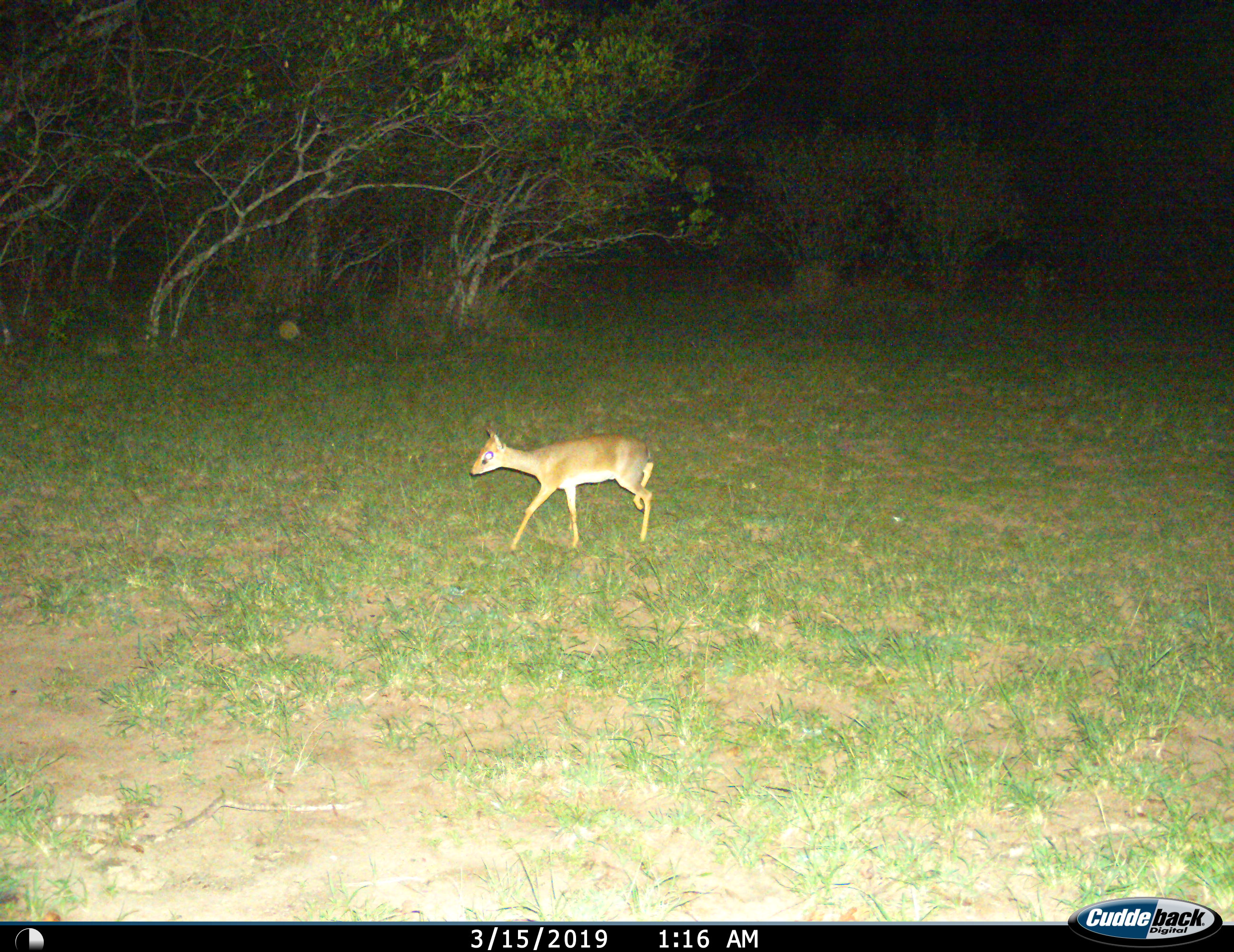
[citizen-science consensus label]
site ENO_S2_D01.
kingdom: Animalia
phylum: Chordata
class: Mammalia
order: Artiodactyla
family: Bovidae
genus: Madoqua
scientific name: Madoqua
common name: dik-dik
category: dikdik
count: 1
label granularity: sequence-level